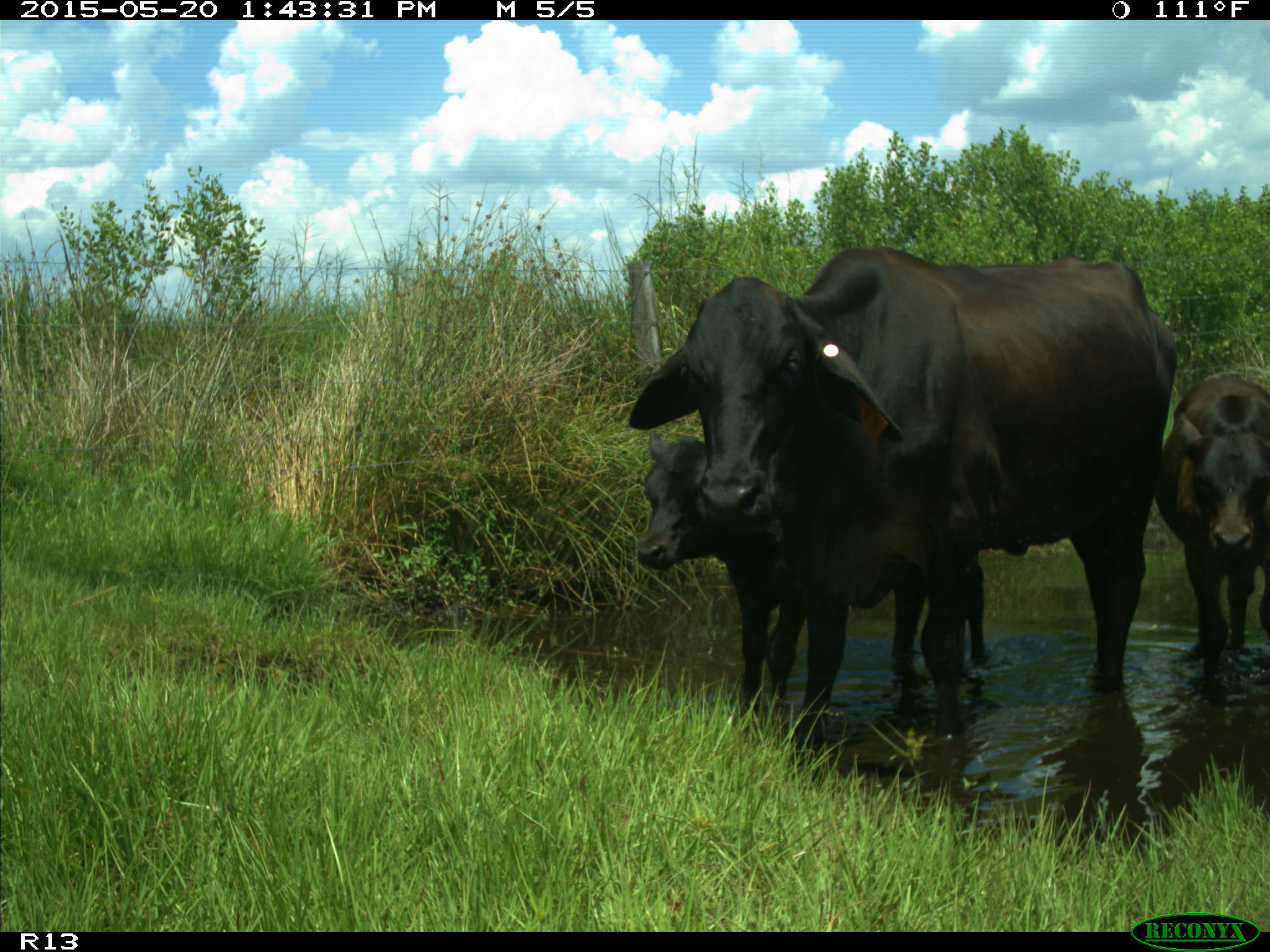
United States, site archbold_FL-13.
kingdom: Animalia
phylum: Chordata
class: Mammalia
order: Artiodactyla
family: Bovidae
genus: Bos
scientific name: Bos taurus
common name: domestic cow